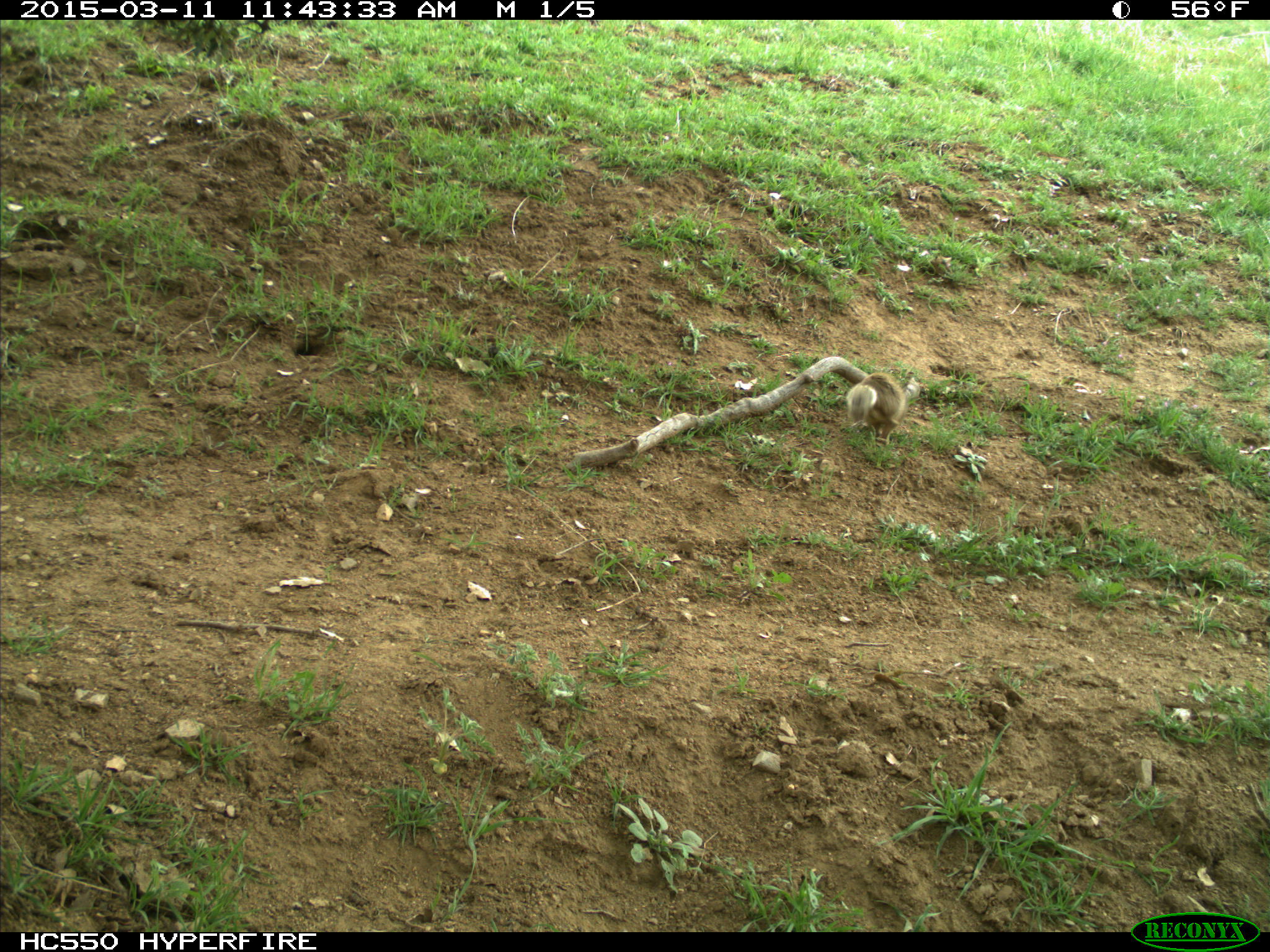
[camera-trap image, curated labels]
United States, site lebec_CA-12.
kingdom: Animalia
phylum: Chordata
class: Mammalia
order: Rodentia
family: Sciuridae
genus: Otospermophilus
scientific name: Otospermophilus beecheyi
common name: california ground squirrel